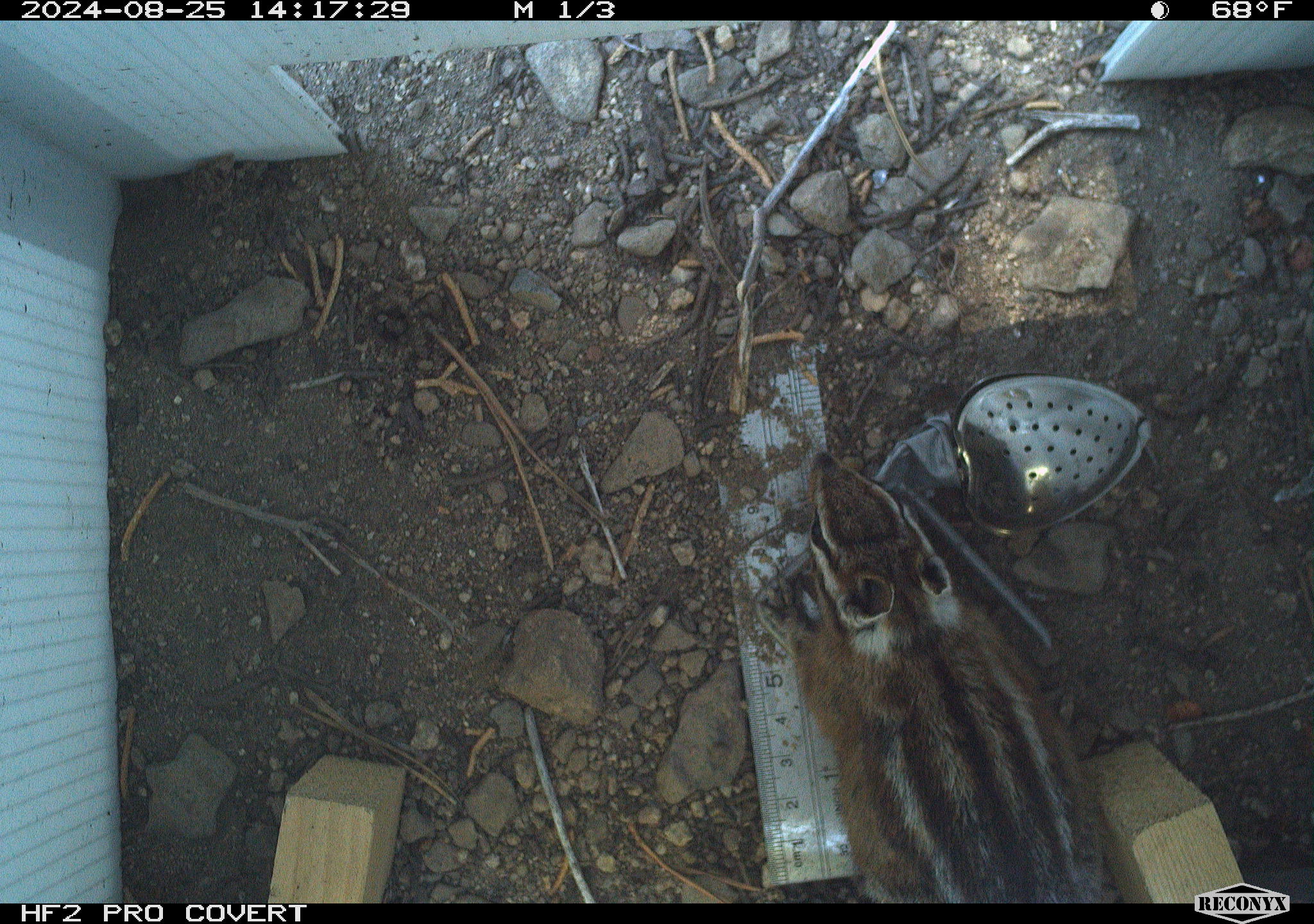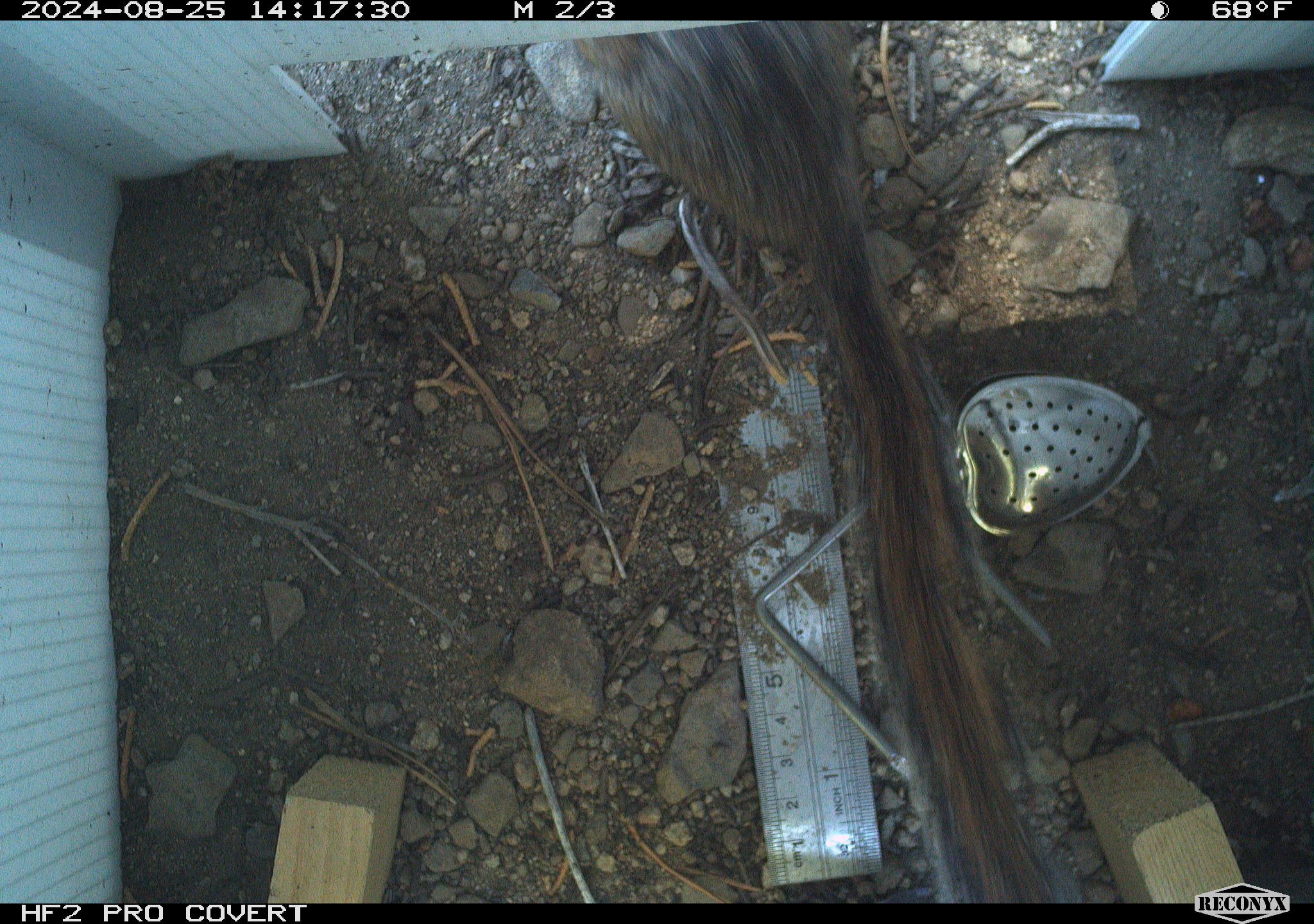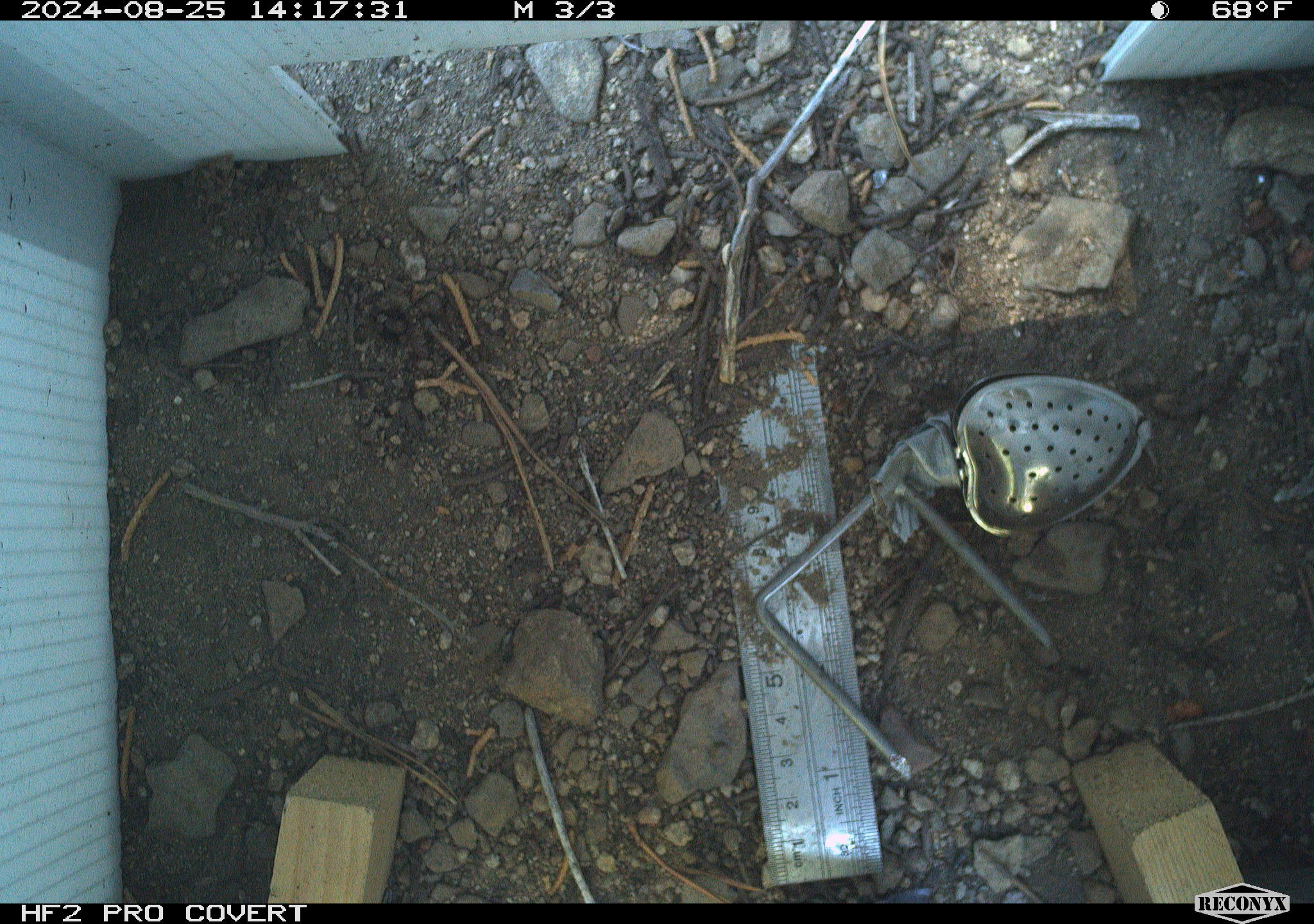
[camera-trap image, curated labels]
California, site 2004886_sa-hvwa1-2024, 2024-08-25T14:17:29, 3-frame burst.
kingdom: Animalia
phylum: Chordata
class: Mammalia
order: Rodentia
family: Sciuridae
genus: Neotamias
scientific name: Neotamias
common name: western chipmunks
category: neotamias species